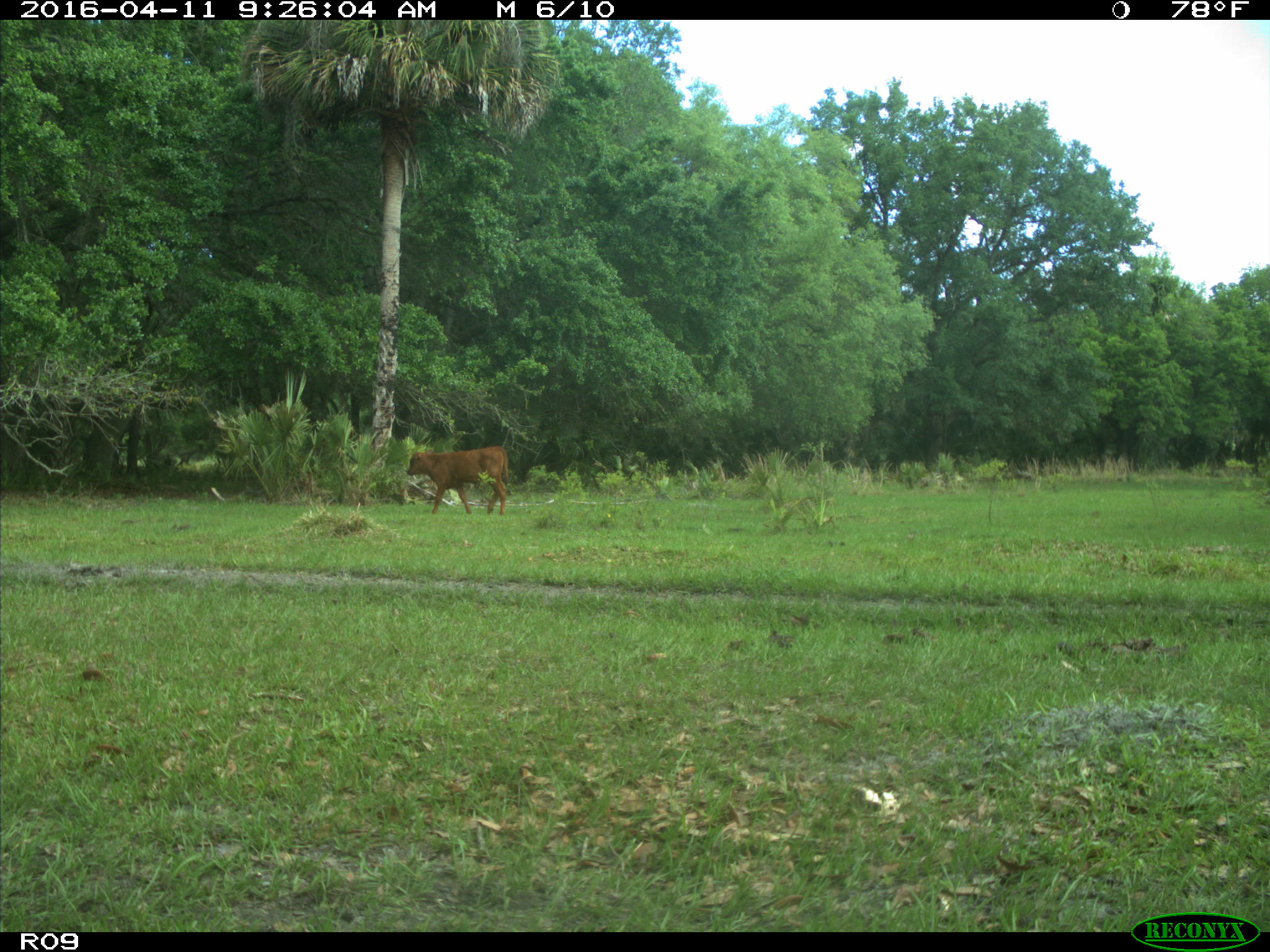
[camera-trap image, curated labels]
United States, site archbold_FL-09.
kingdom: Animalia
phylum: Chordata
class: Mammalia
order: Artiodactyla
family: Bovidae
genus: Bos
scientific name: Bos taurus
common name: domestic cow